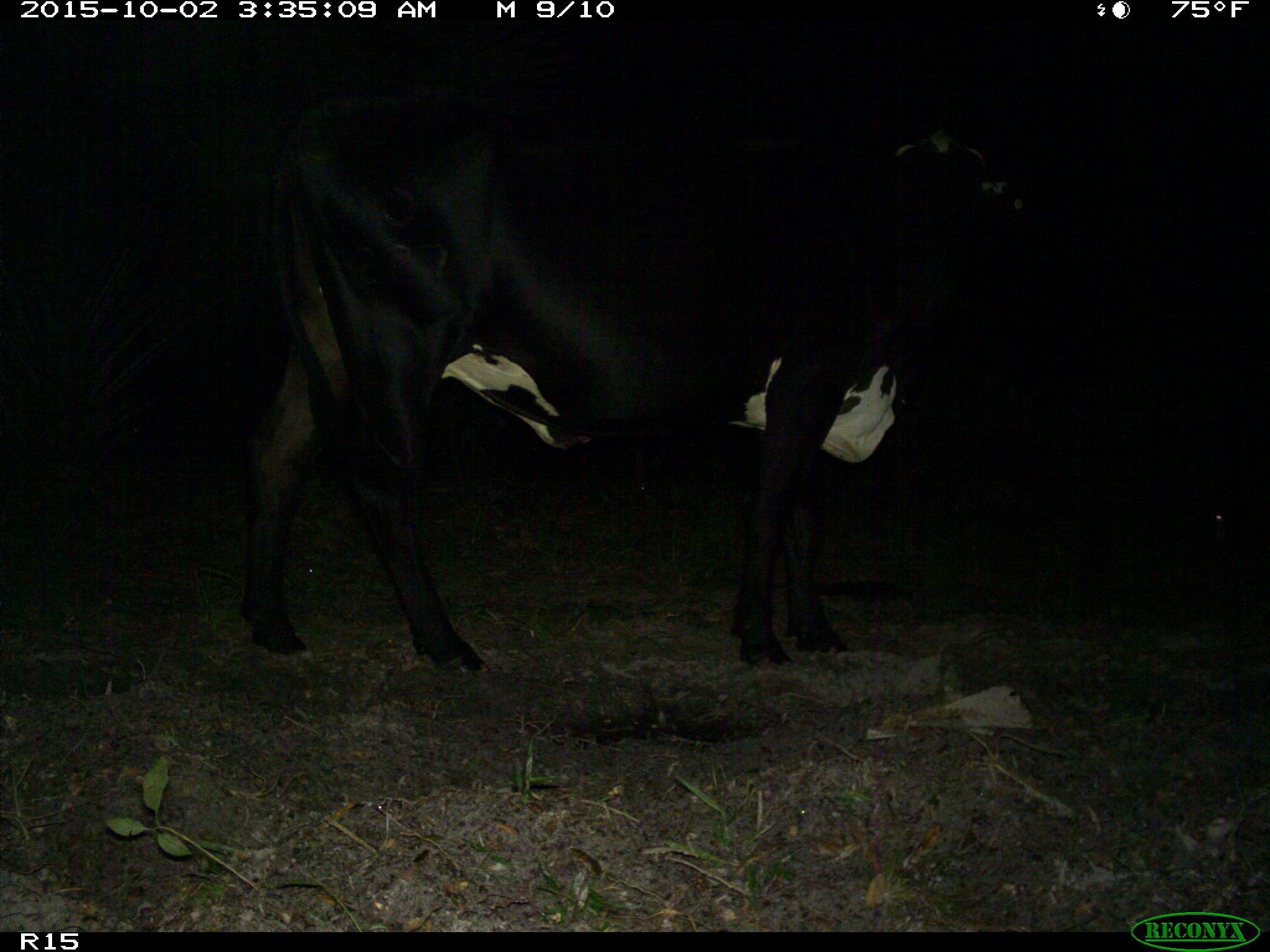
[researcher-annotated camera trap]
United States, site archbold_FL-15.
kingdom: Animalia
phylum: Chordata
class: Mammalia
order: Artiodactyla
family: Bovidae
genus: Bos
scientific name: Bos taurus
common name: domestic cow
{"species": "Bos taurus (domestic cow)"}